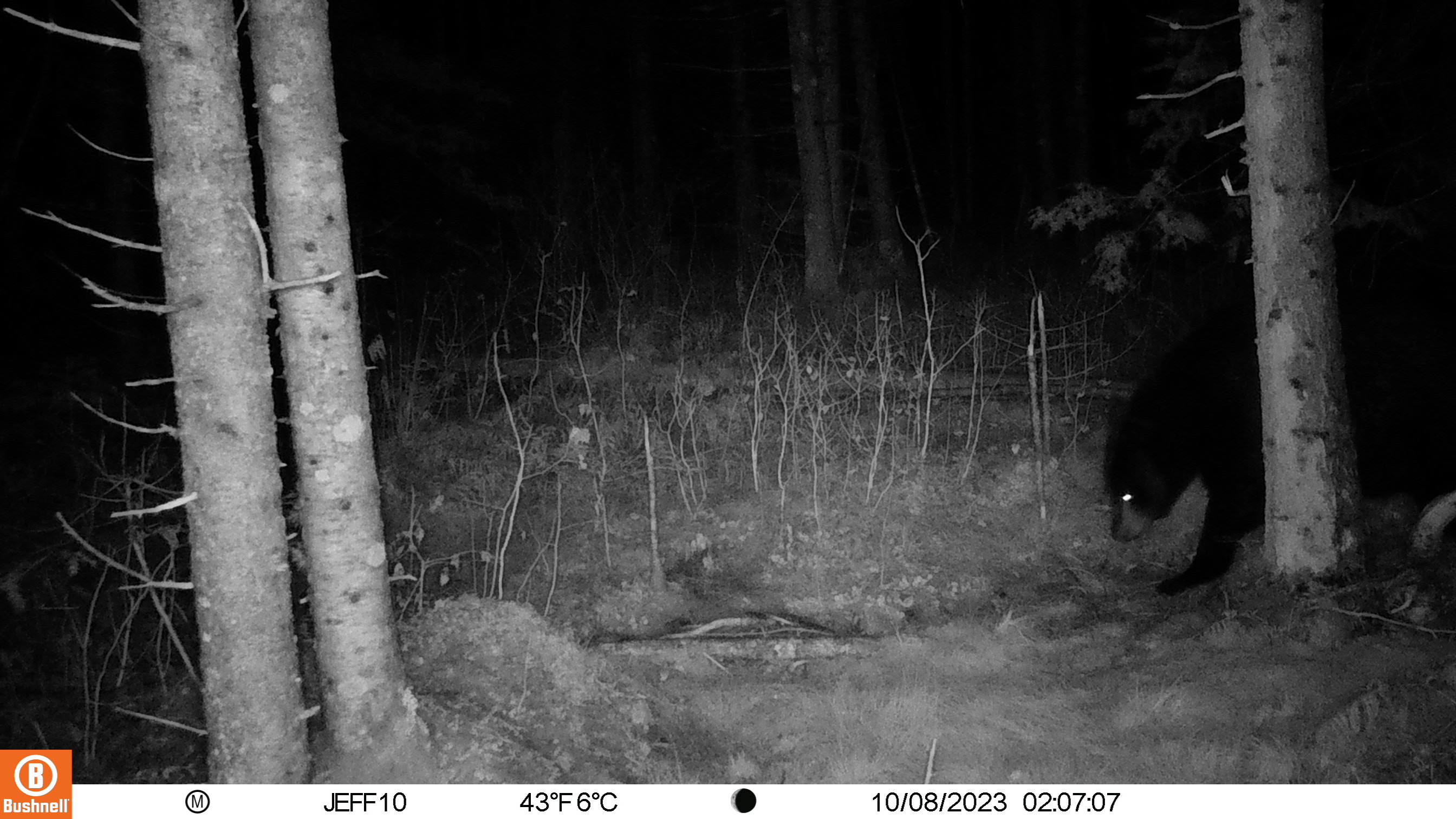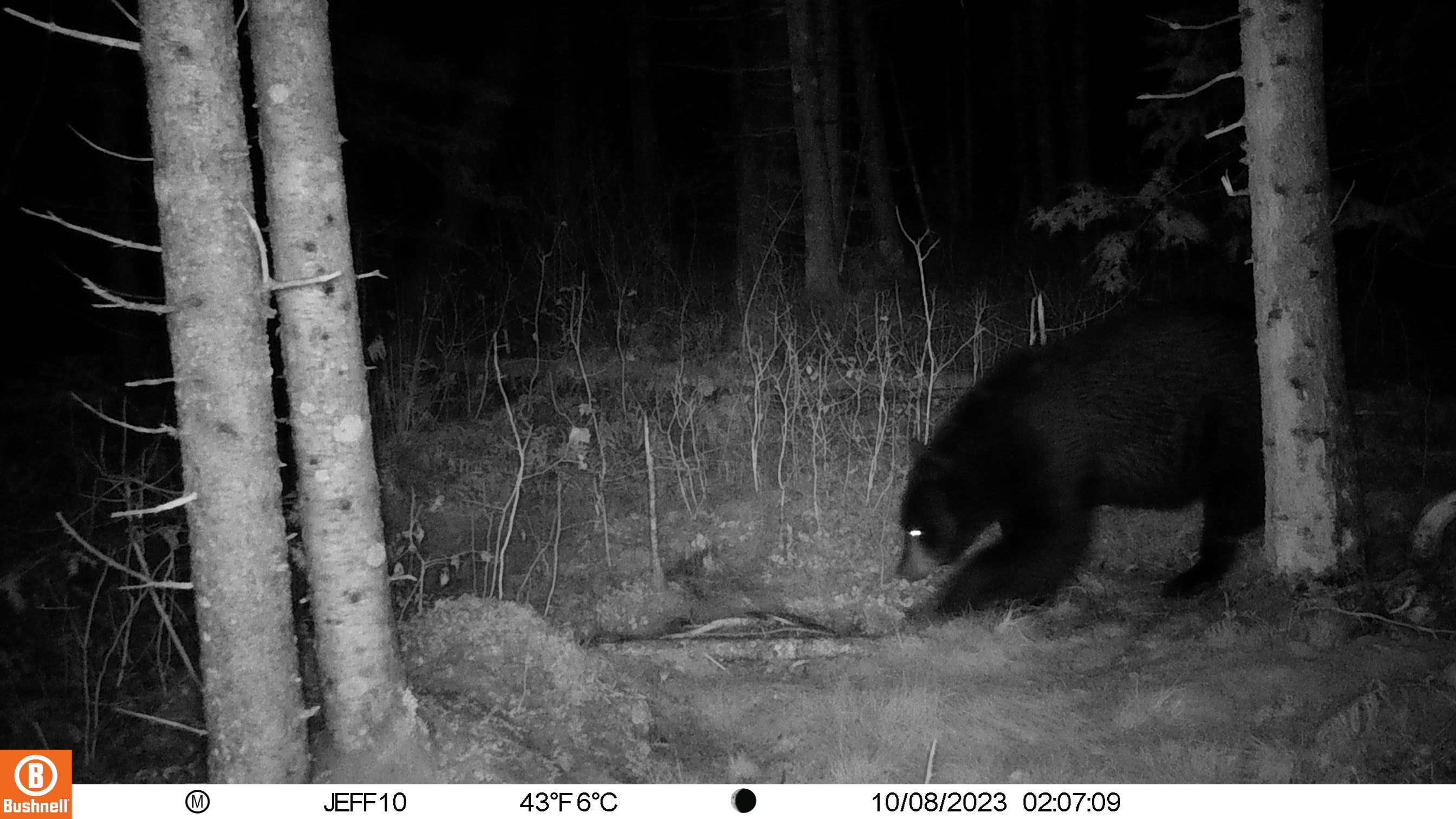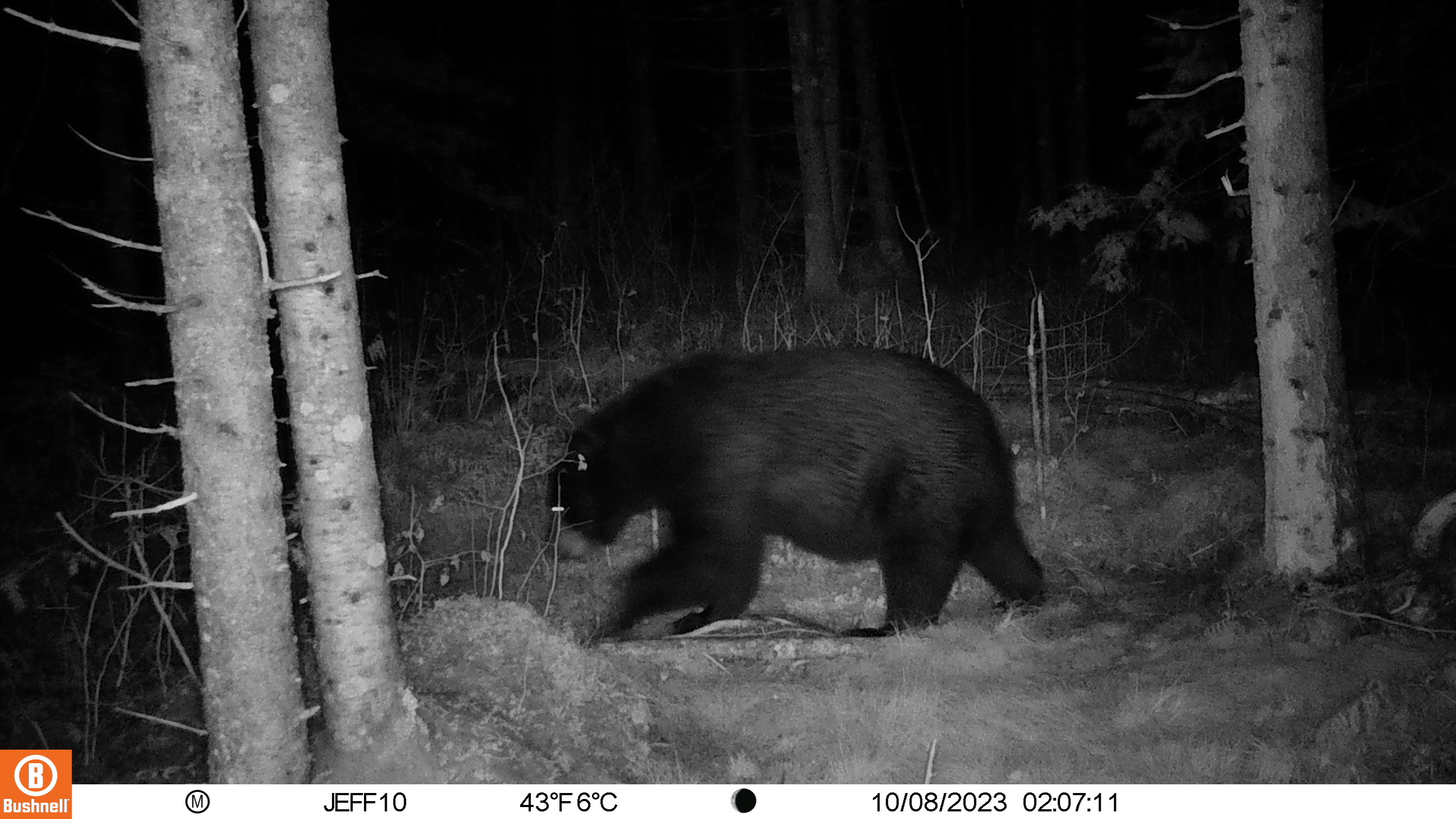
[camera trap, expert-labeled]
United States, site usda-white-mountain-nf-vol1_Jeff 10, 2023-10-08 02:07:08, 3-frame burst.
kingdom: Animalia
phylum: Chordata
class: Mammalia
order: Carnivora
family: Ursidae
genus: Ursus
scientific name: Ursus americanus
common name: black bear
Black bear (Ursus americanus).